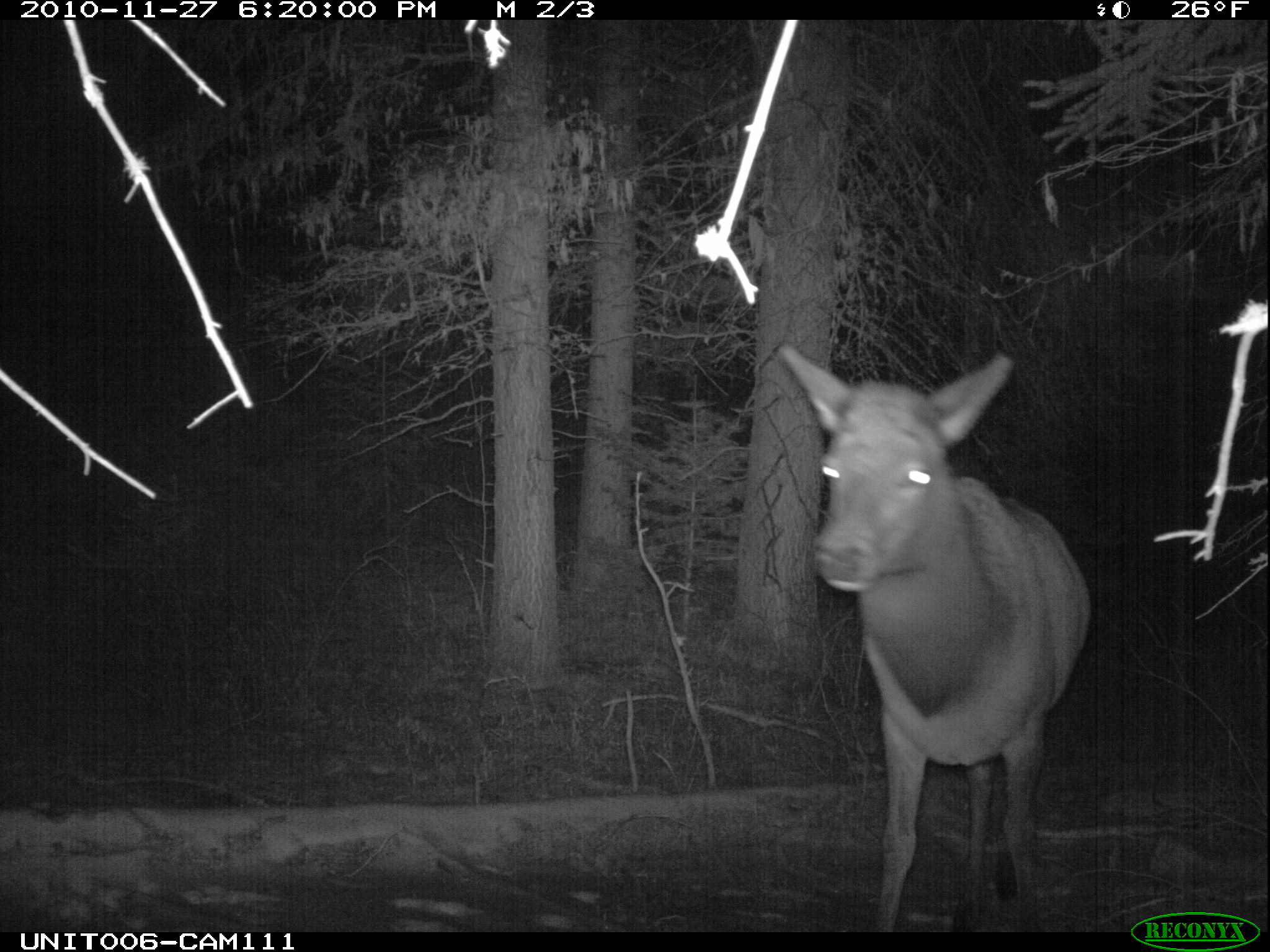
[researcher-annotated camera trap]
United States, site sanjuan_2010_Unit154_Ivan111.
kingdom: Animalia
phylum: Chordata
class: Mammalia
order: Artiodactyla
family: Cervidae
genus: Cervus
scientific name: Cervus elaphus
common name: red deer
Cervus elaphus (red deer).